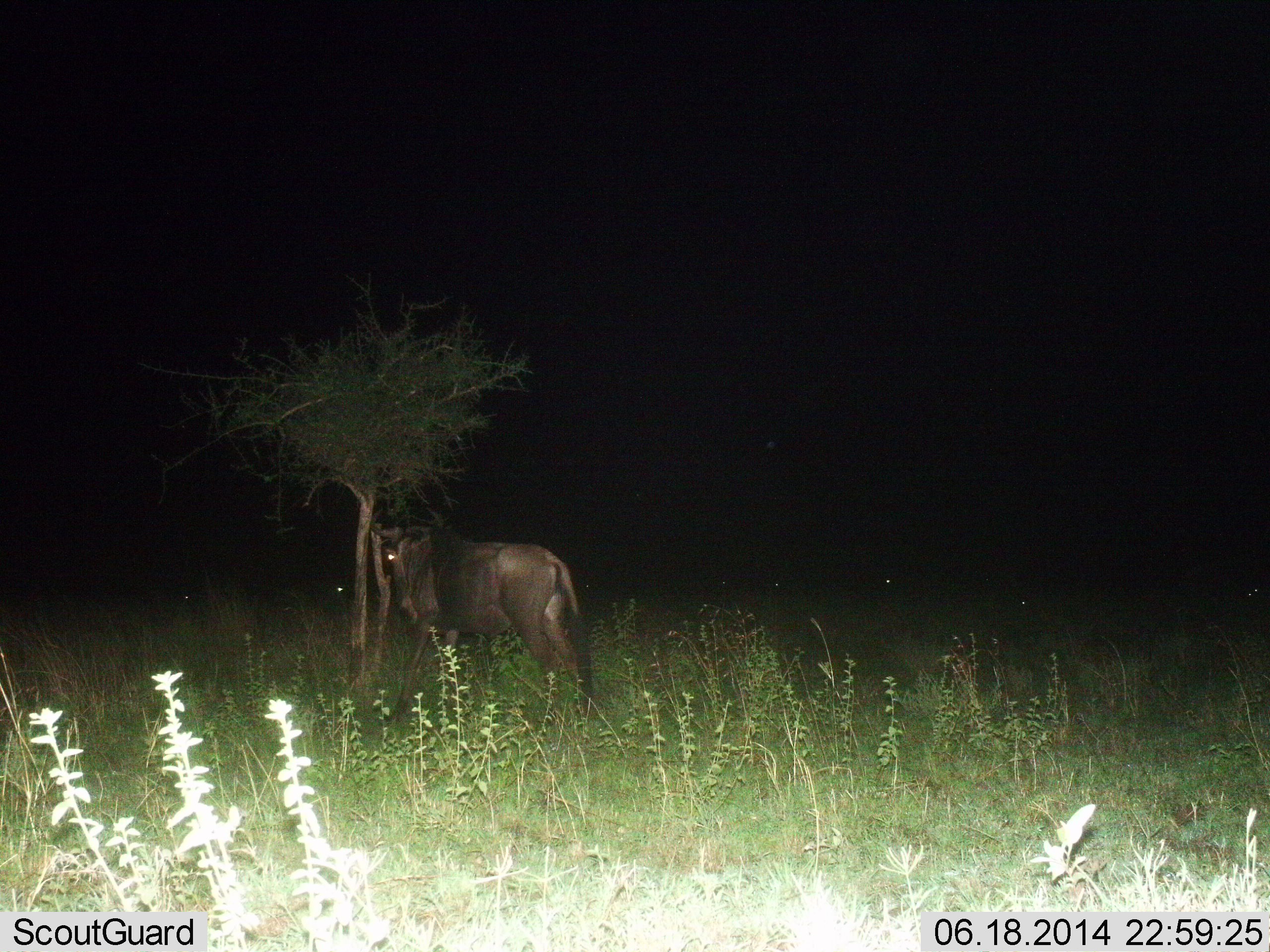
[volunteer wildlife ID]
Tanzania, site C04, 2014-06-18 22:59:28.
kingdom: Animalia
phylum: Chordata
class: Mammalia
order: Artiodactyla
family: Bovidae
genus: Connochaetes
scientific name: Connochaetes taurinus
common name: blue wildebeest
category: wildebeest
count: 1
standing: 90%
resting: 20%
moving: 10%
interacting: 0%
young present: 0%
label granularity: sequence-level